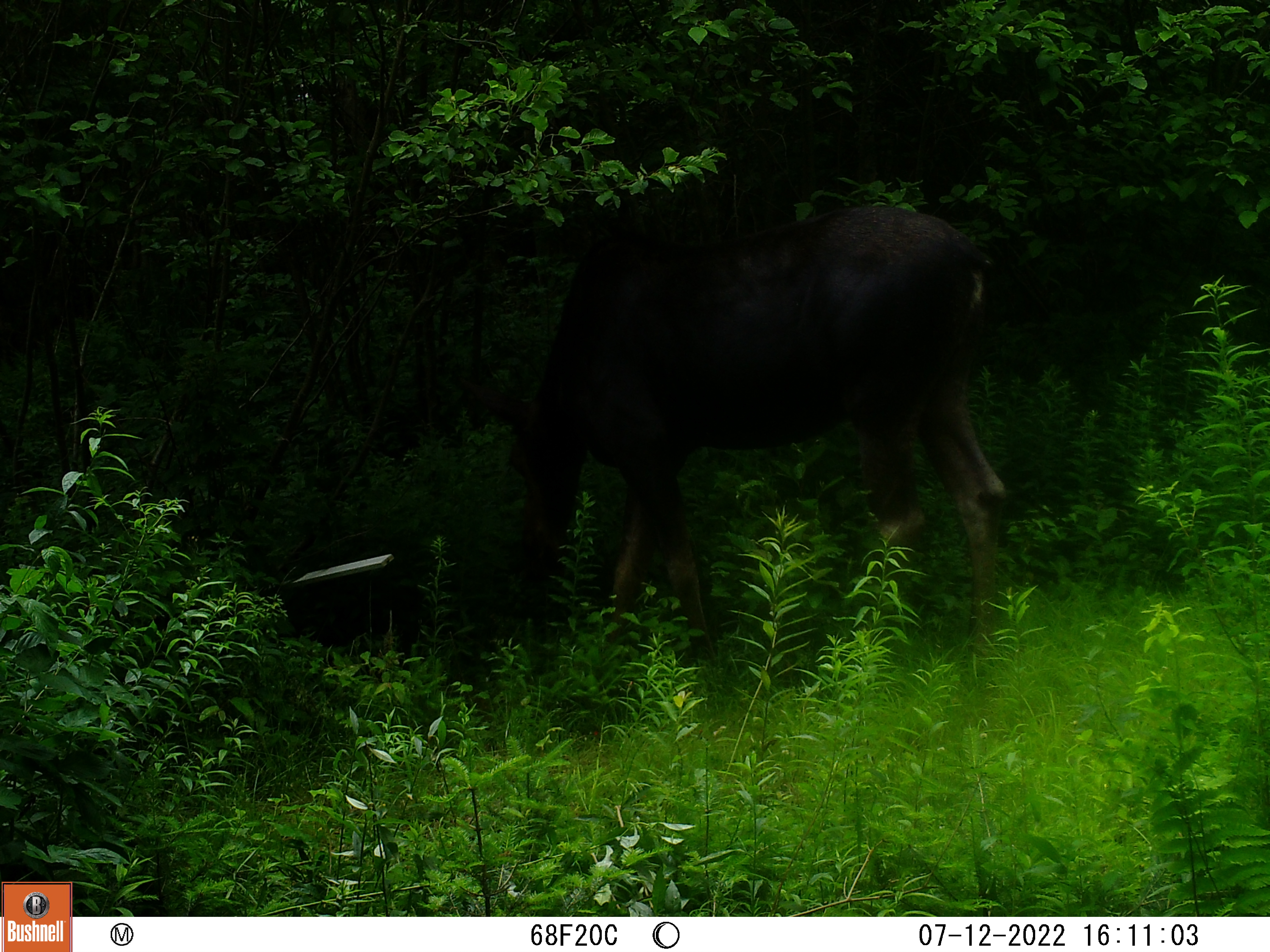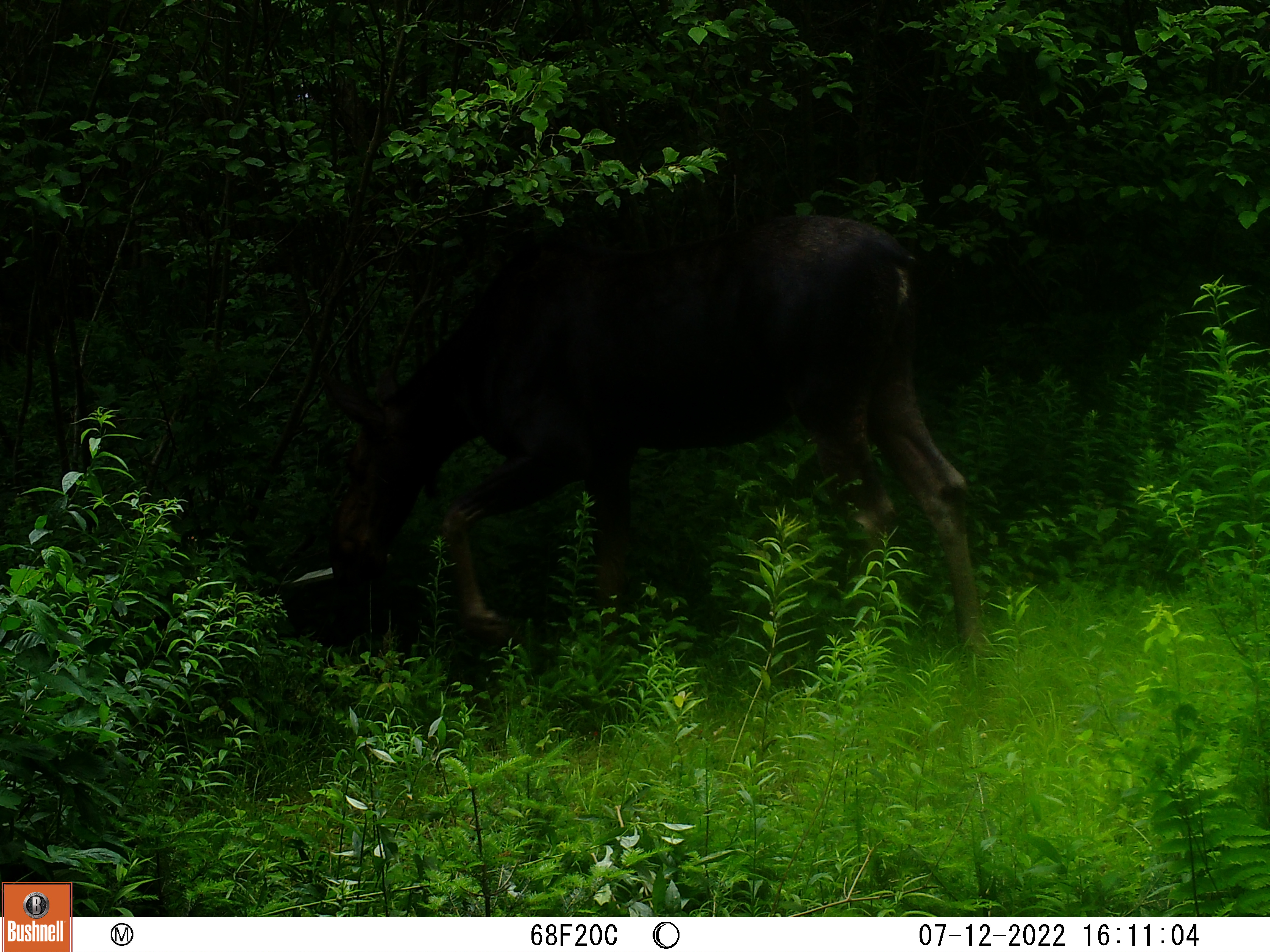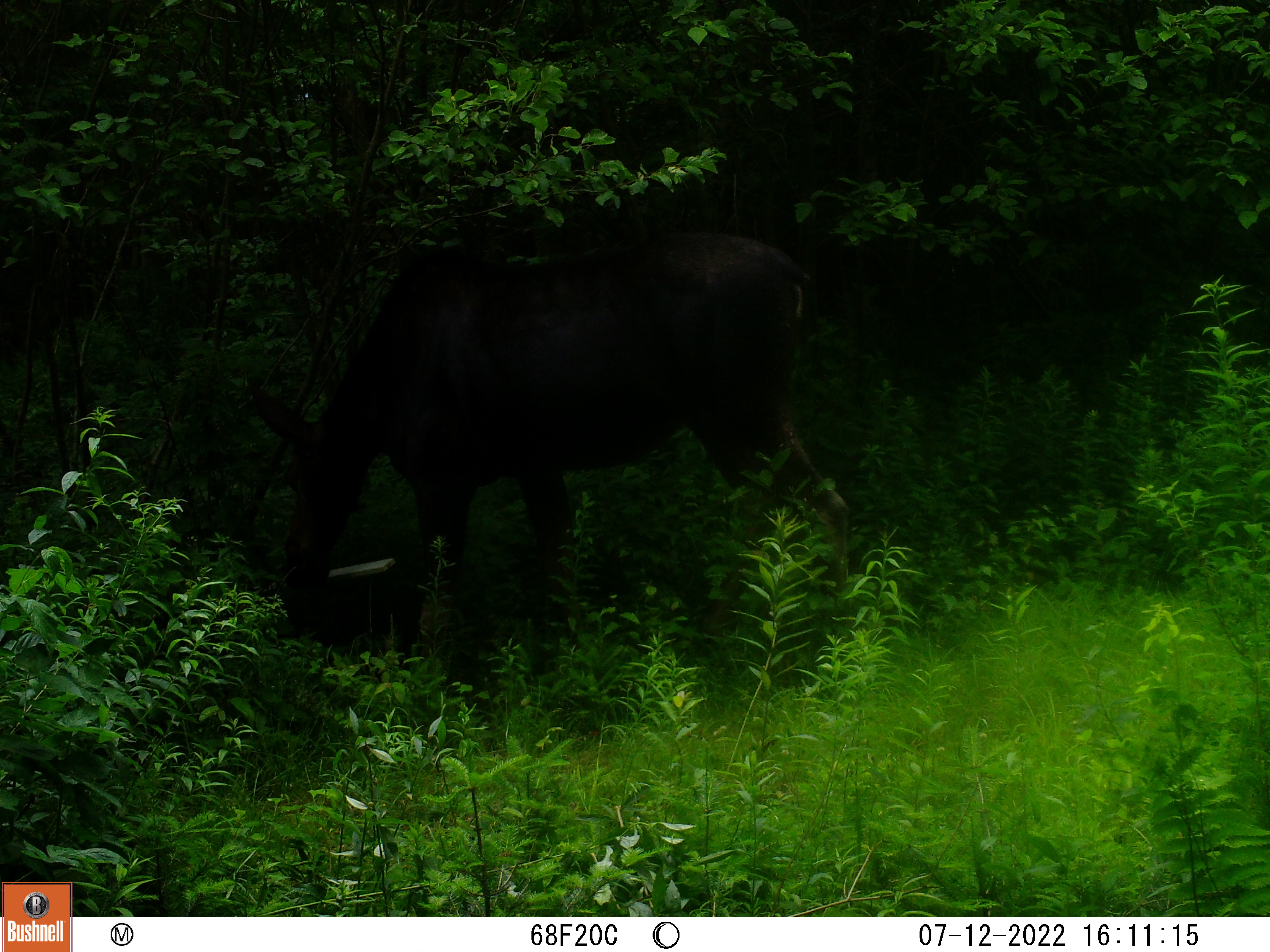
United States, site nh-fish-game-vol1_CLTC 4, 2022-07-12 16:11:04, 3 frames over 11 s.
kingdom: Animalia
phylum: Chordata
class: Mammalia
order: Artiodactyla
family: Cervidae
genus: Alces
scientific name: Alces alces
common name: moose